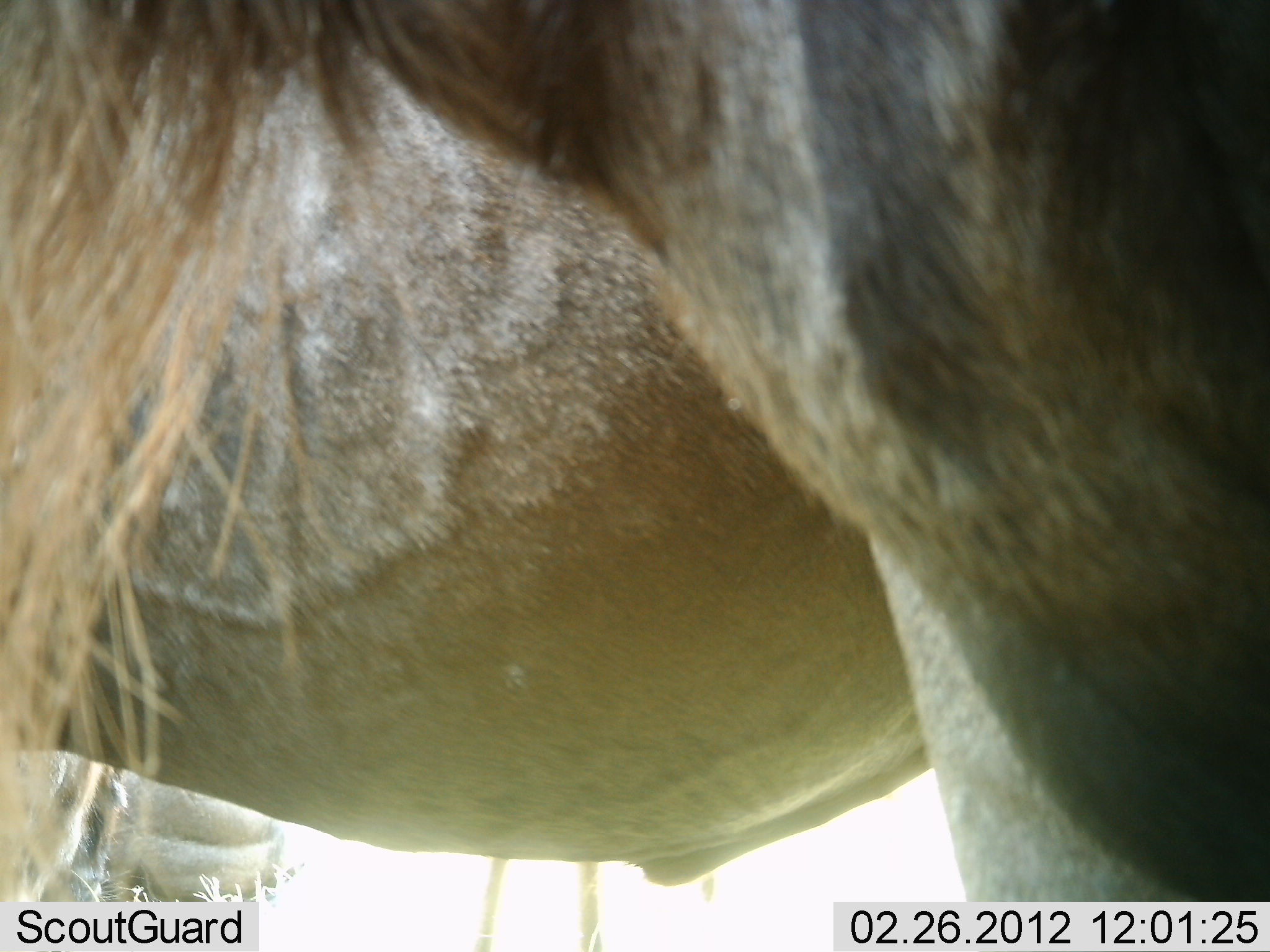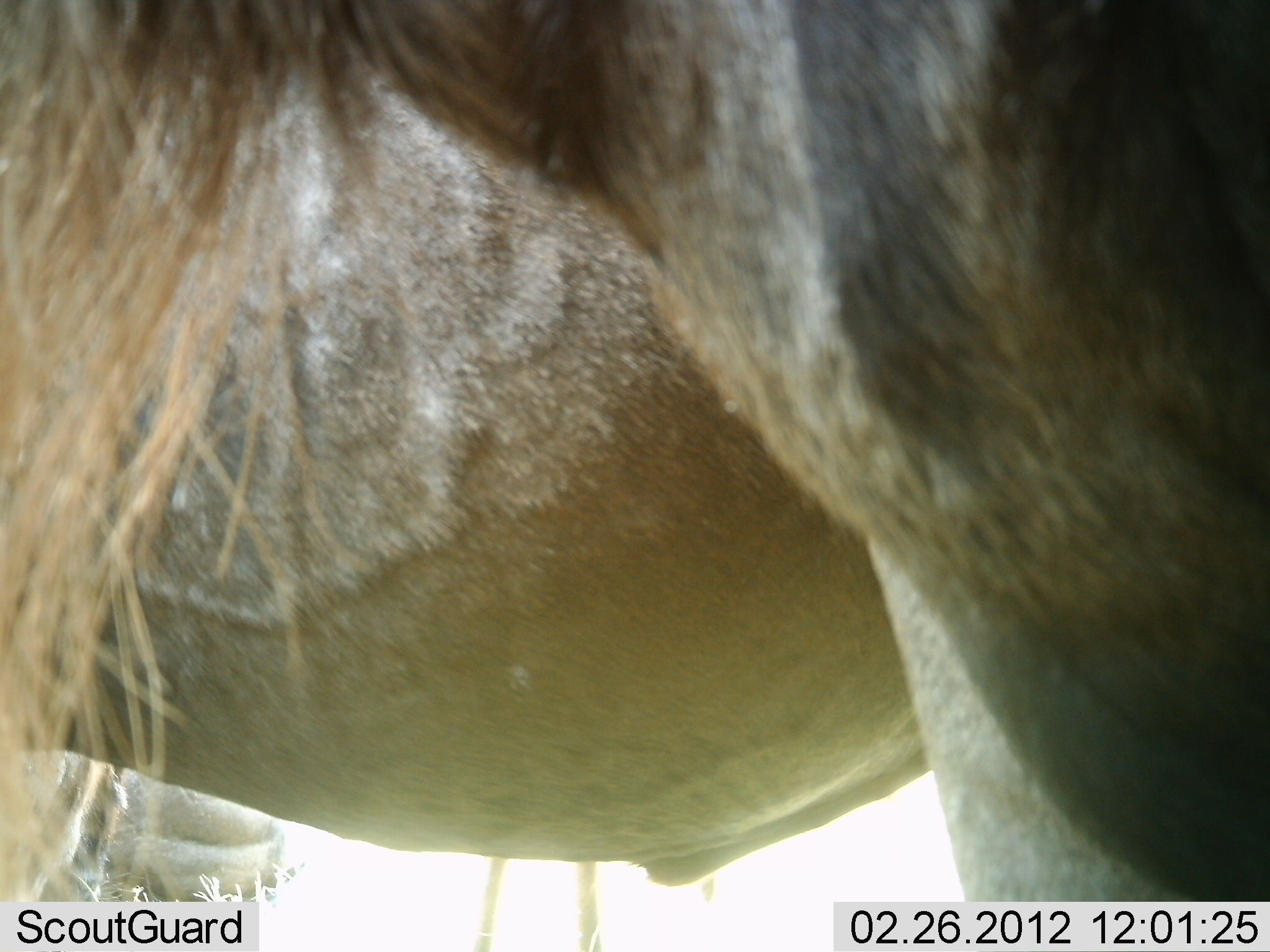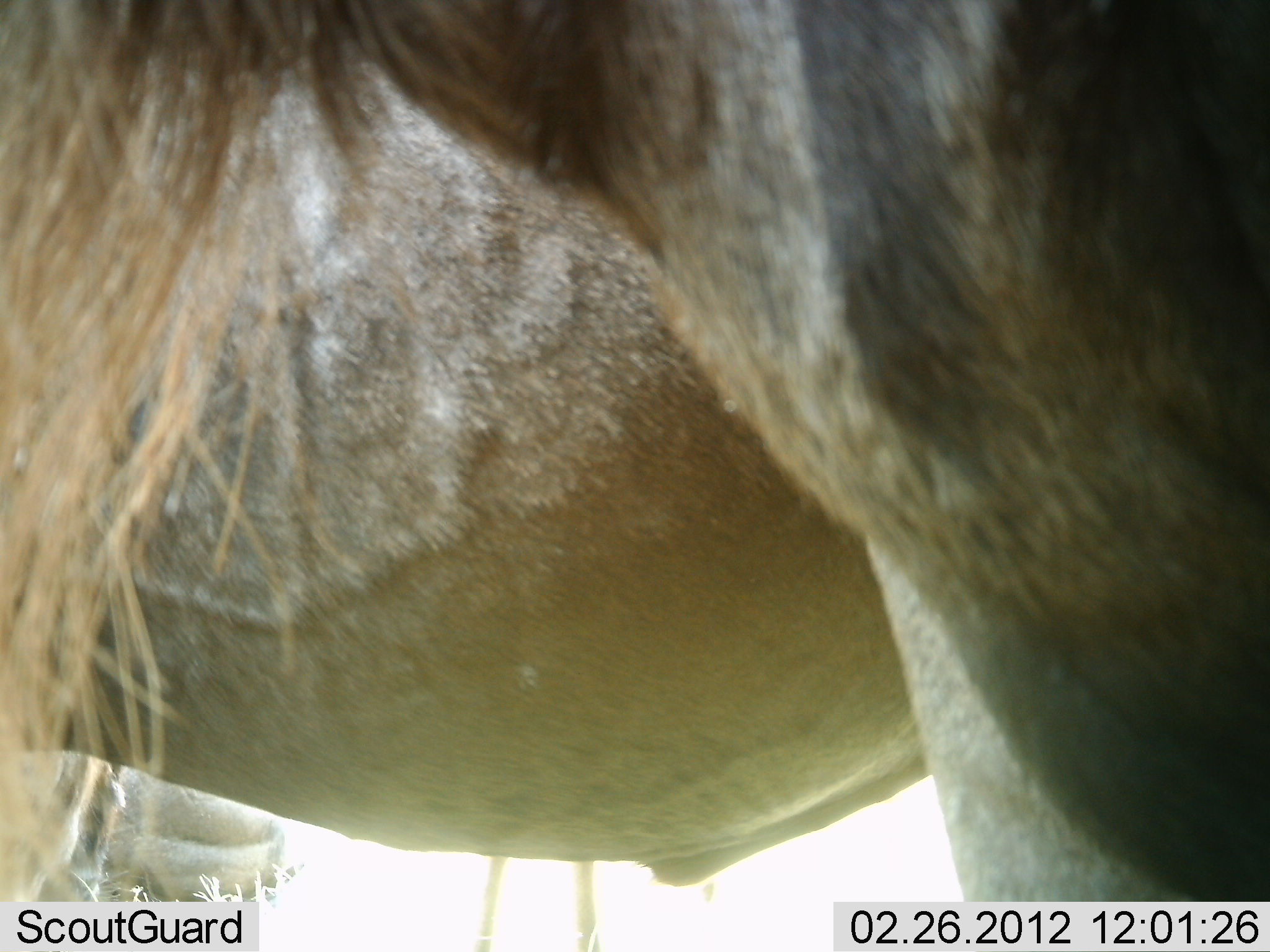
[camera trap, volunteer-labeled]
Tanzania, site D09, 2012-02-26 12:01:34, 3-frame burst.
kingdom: Animalia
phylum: Chordata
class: Mammalia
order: Artiodactyla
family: Bovidae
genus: Connochaetes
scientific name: Connochaetes taurinus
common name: blue wildebeest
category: wildebeest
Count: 2.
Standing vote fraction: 96%.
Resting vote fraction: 22%.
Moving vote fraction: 4%.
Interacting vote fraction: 0%.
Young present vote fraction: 0%.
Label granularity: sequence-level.